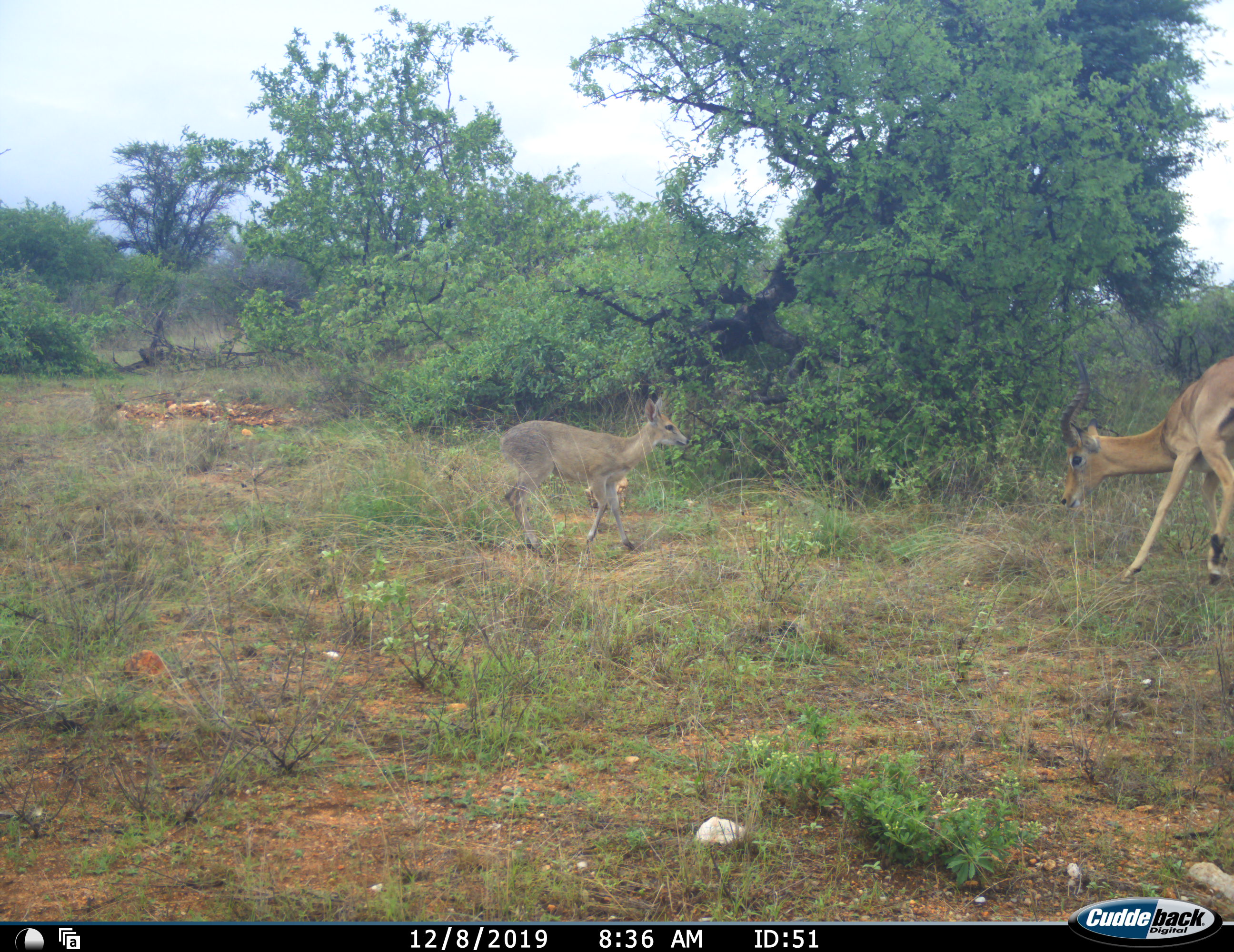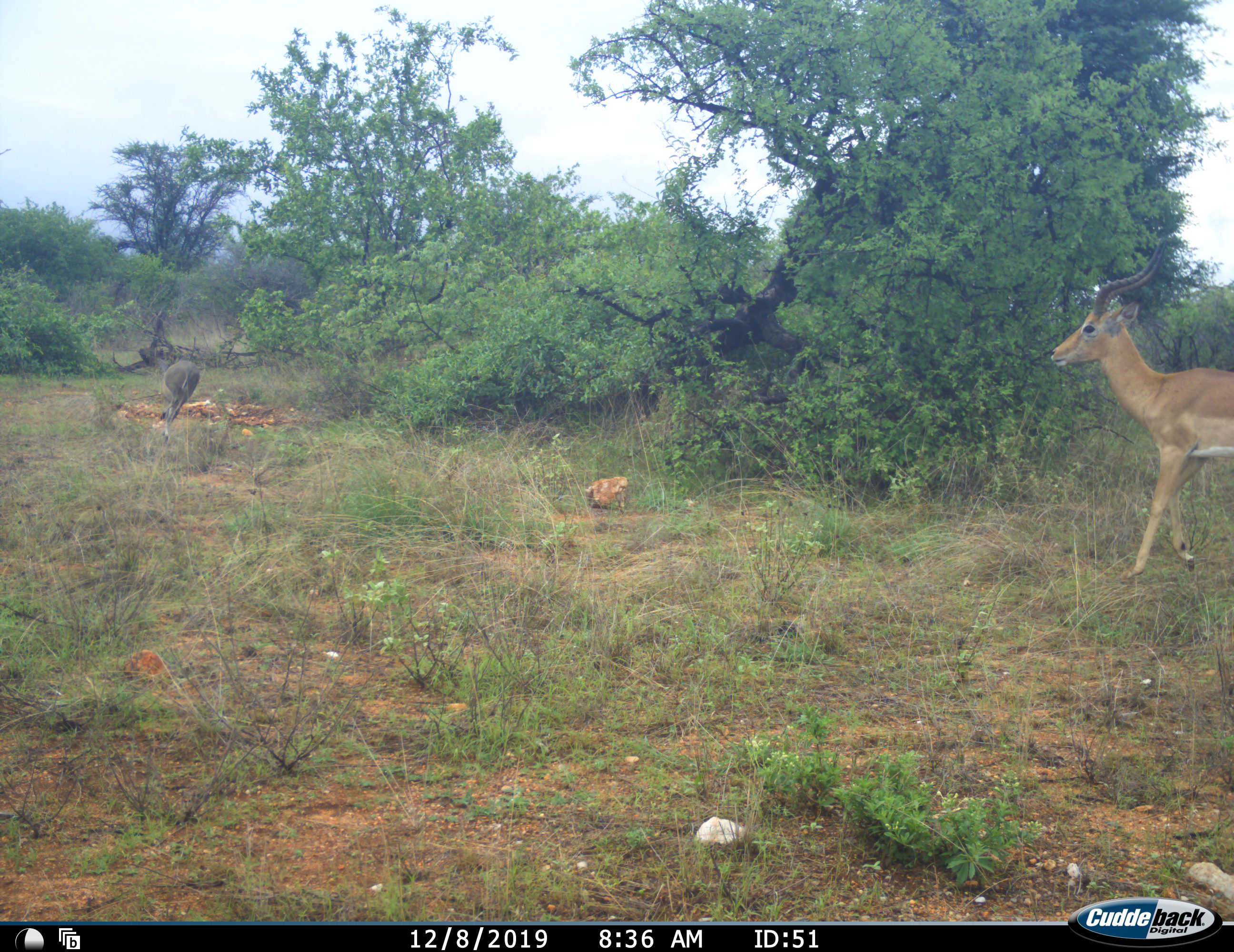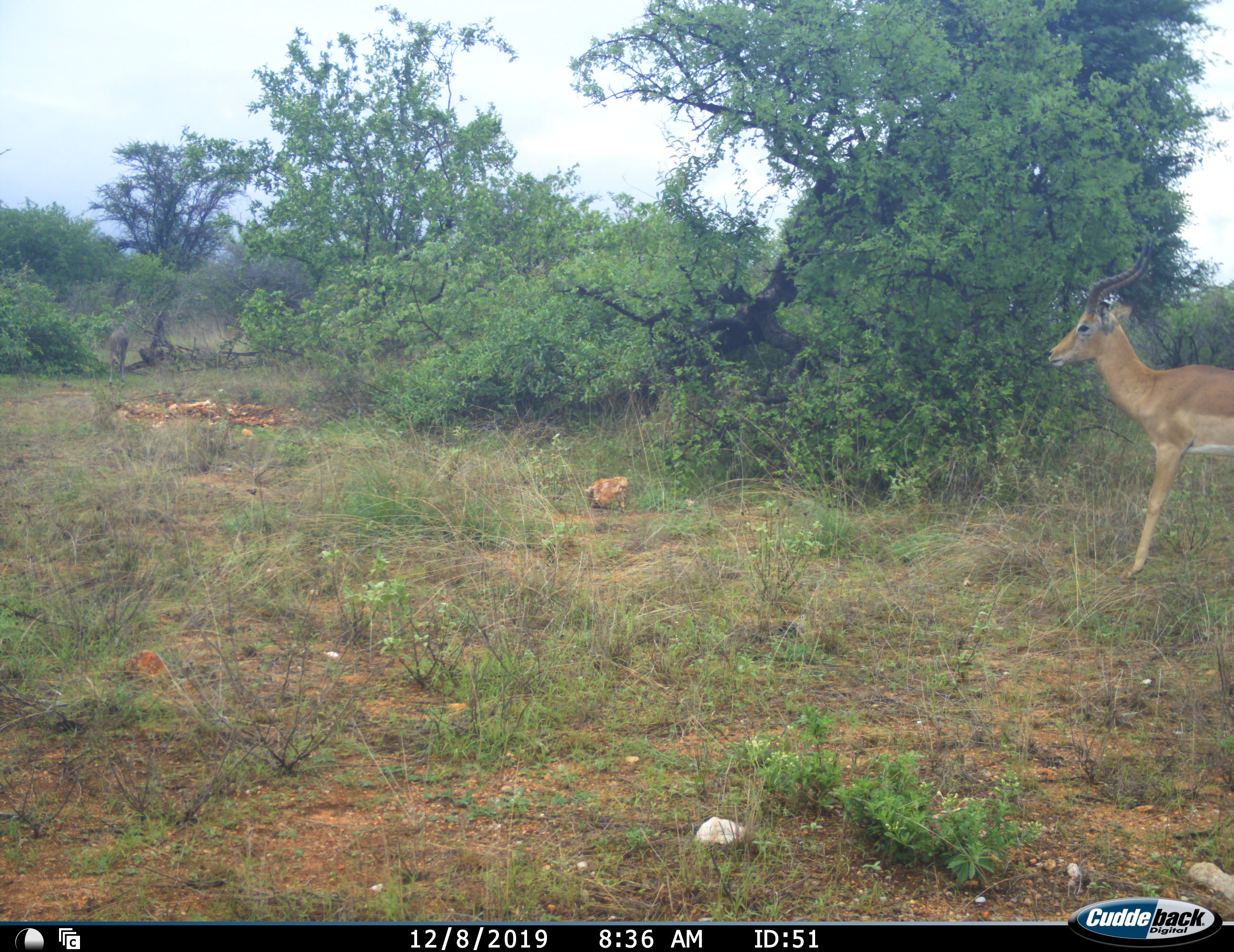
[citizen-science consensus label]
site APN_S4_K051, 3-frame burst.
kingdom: Animalia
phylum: Chordata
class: Mammalia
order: Artiodactyla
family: Bovidae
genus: Sylvicapra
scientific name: Sylvicapra grimmia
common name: common duiker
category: duikercommongrey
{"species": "duikercommongrey (common duiker) (Sylvicapra grimmia)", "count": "1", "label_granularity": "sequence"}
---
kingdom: Animalia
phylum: Chordata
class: Mammalia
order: Artiodactyla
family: Bovidae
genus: Aepyceros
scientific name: Aepyceros melampus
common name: impala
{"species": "impala (Aepyceros melampus)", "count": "1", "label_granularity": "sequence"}